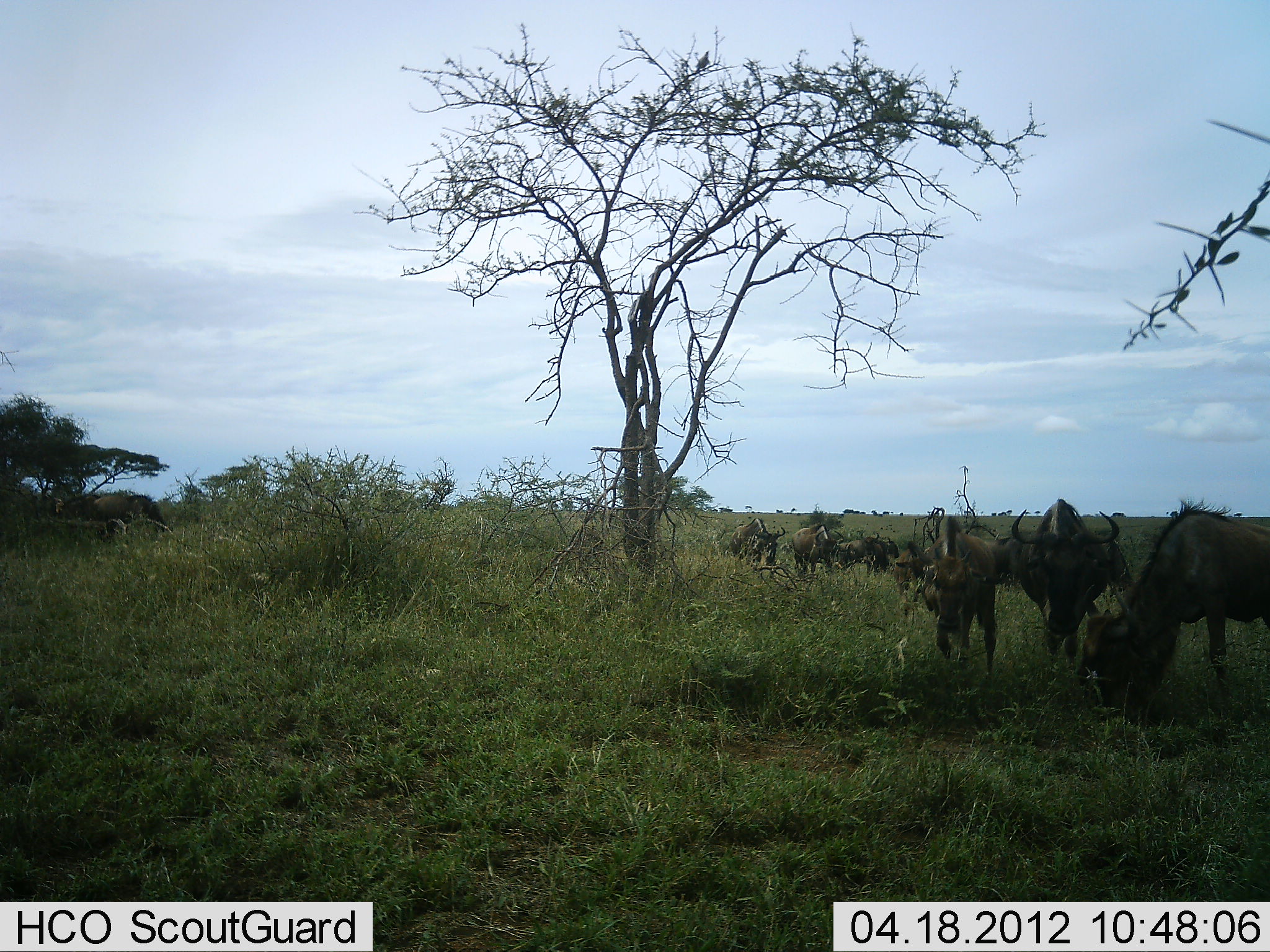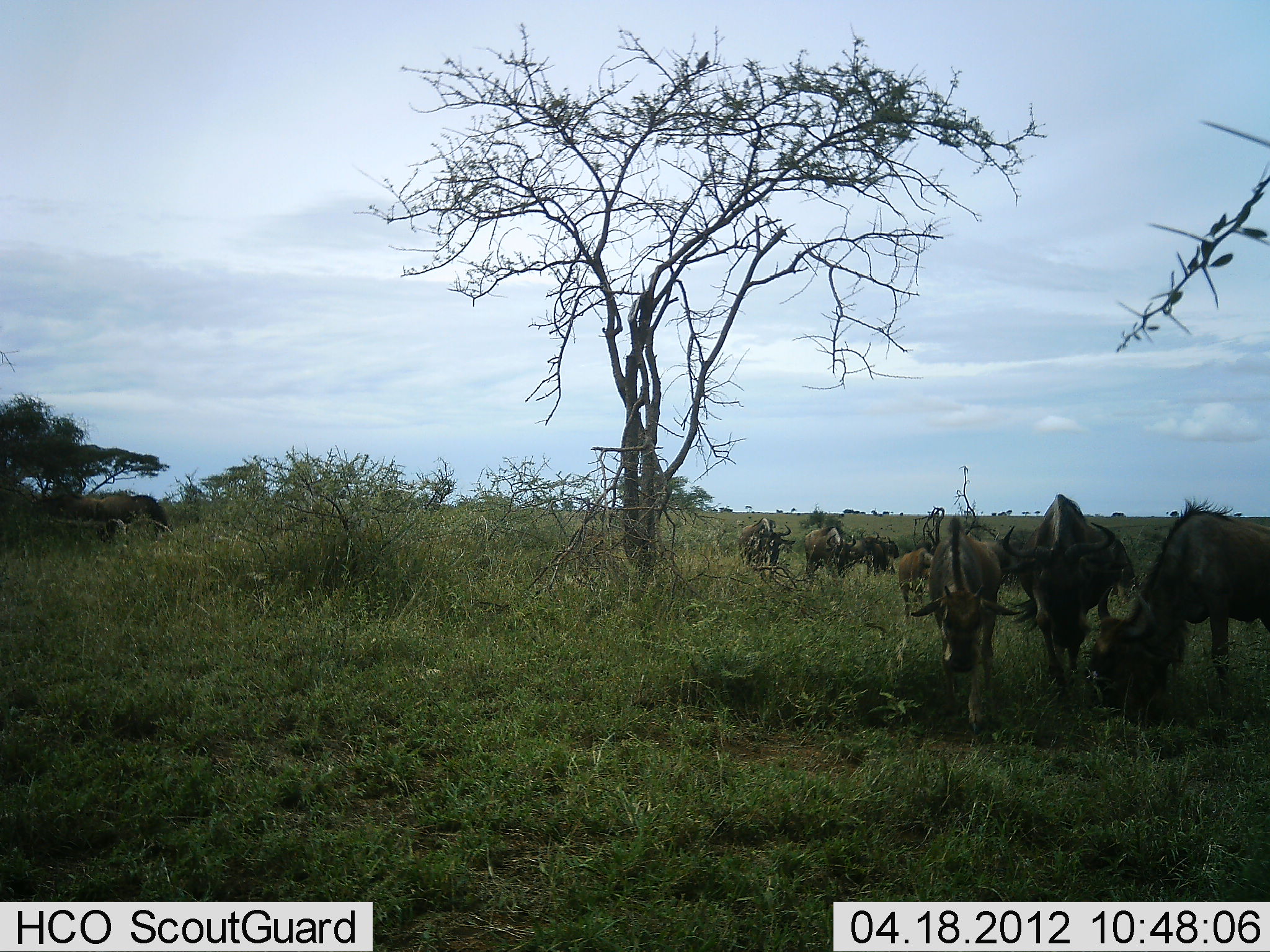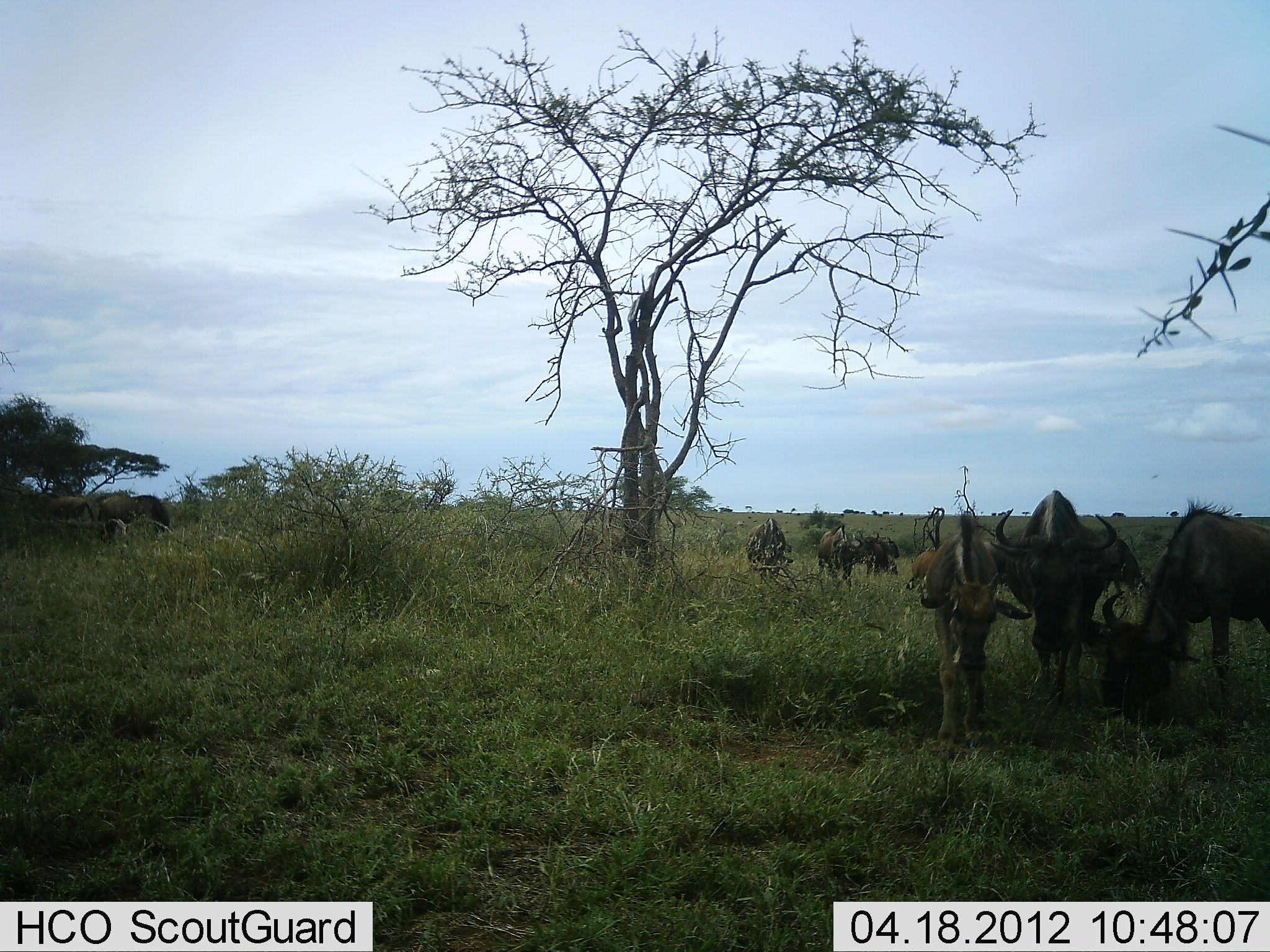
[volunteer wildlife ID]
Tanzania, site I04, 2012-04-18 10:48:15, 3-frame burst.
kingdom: Animalia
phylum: Chordata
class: Mammalia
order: Artiodactyla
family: Bovidae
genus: Connochaetes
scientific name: Connochaetes taurinus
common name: blue wildebeest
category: wildebeest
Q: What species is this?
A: Wildebeest (blue wildebeest) (Connochaetes taurinus).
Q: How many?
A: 10.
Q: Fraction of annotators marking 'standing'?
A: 15%.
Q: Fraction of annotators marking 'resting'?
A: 0%.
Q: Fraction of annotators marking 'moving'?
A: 62%.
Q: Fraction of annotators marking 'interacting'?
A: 0%.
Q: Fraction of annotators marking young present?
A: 54%.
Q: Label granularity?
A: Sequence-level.